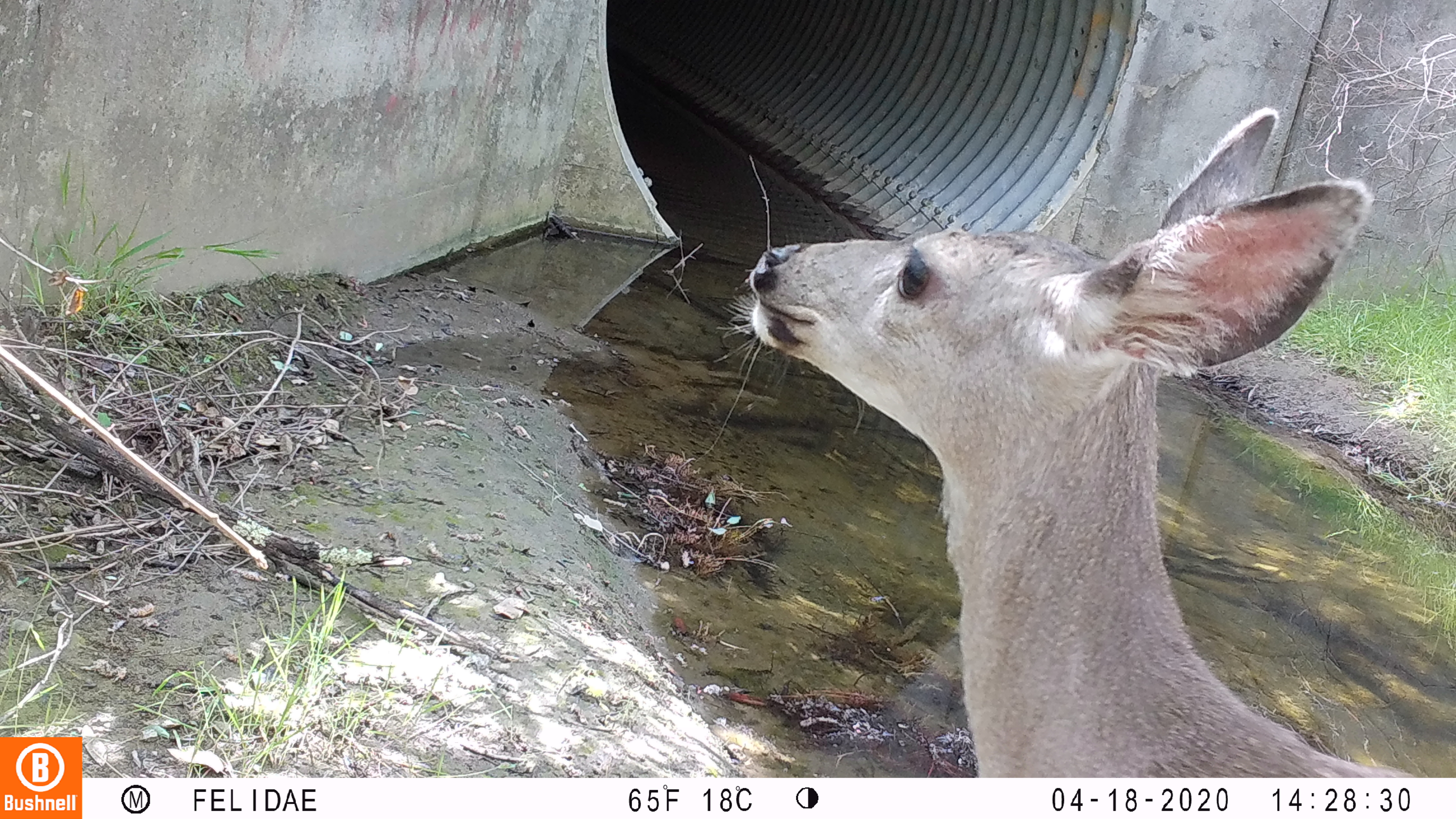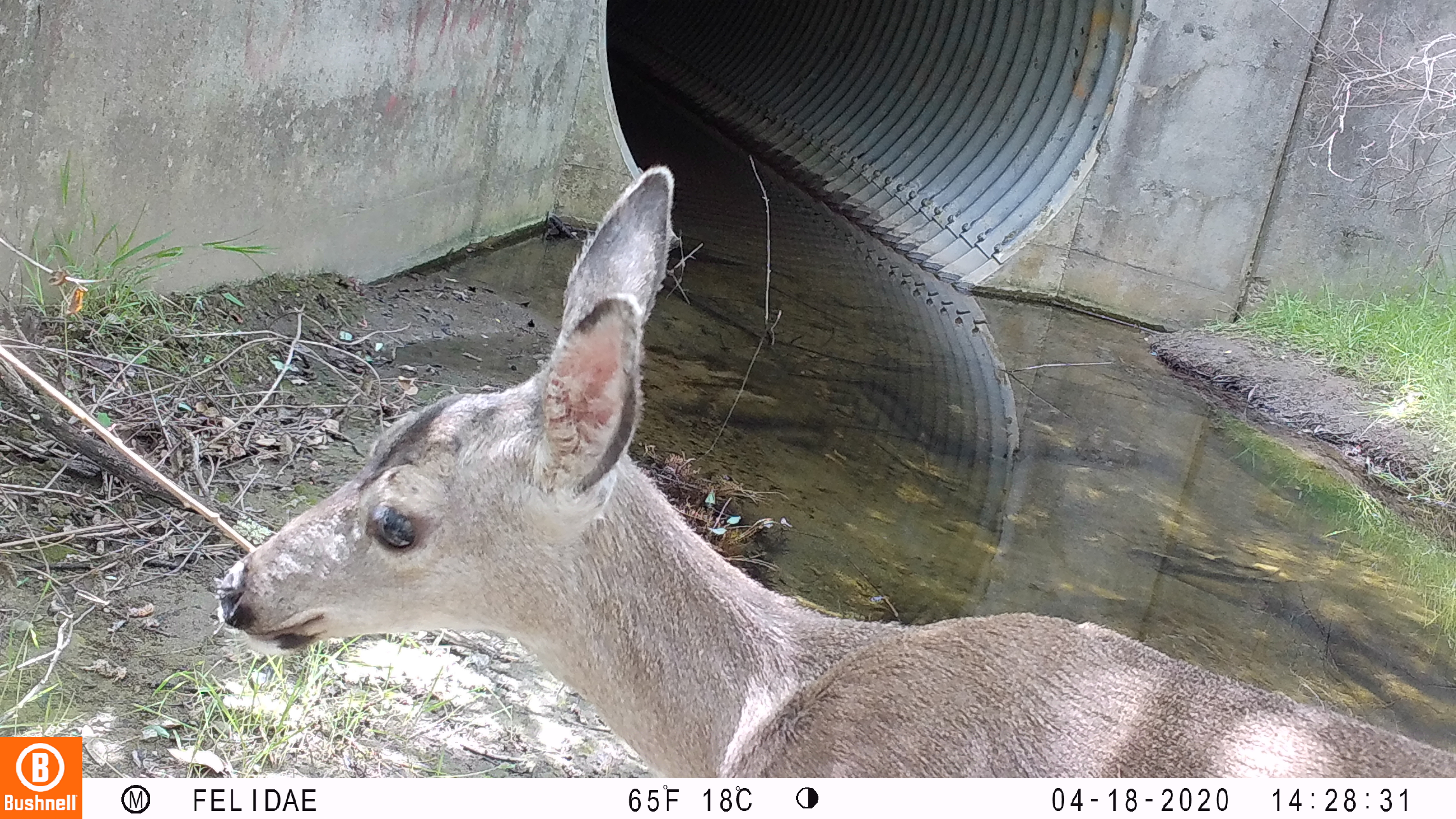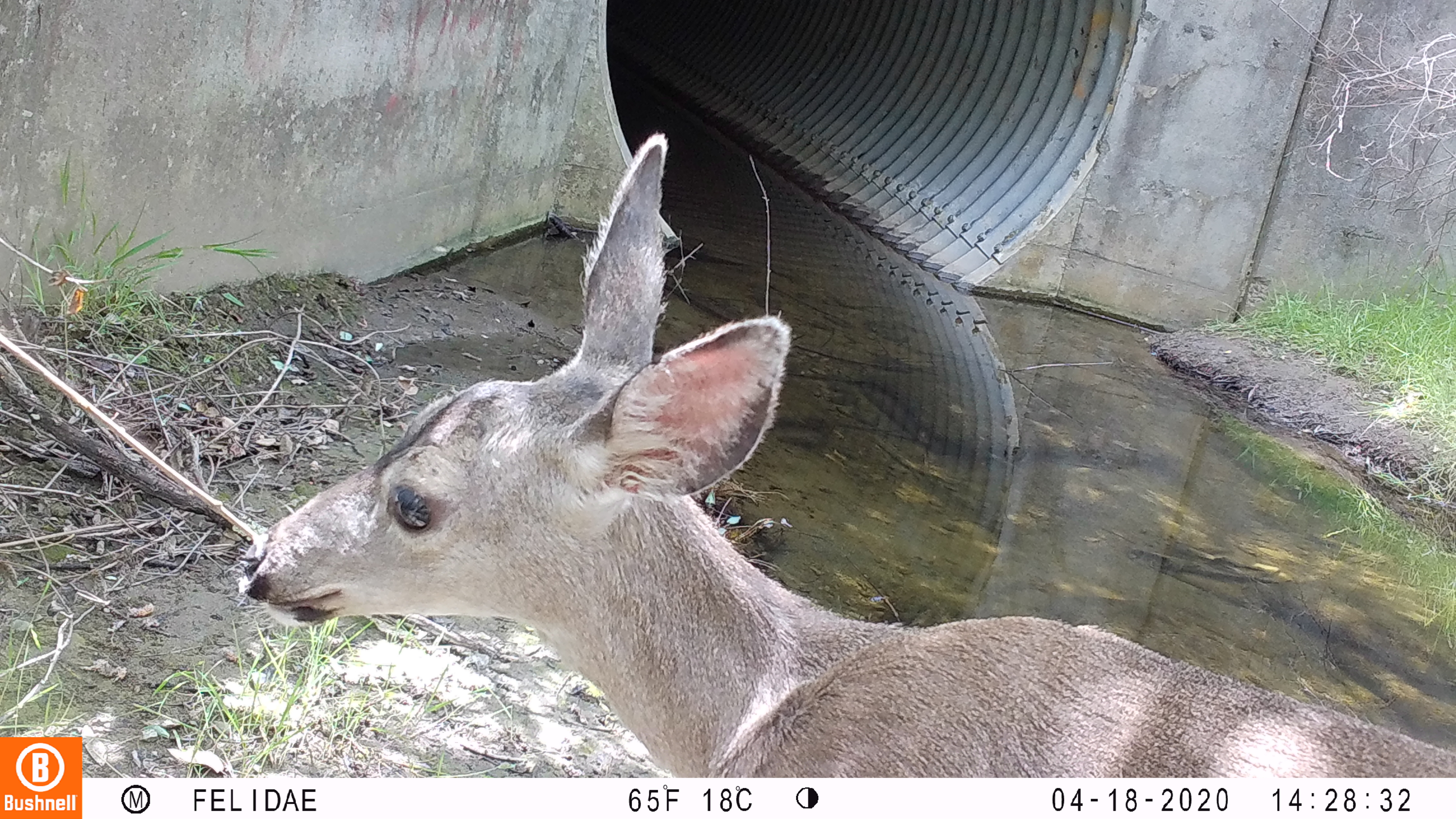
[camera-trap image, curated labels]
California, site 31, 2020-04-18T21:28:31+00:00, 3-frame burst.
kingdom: Animalia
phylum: Chordata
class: Mammalia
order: Artiodactyla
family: Cervidae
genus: Odocoileus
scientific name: Odocoileus hemionus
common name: mule deer